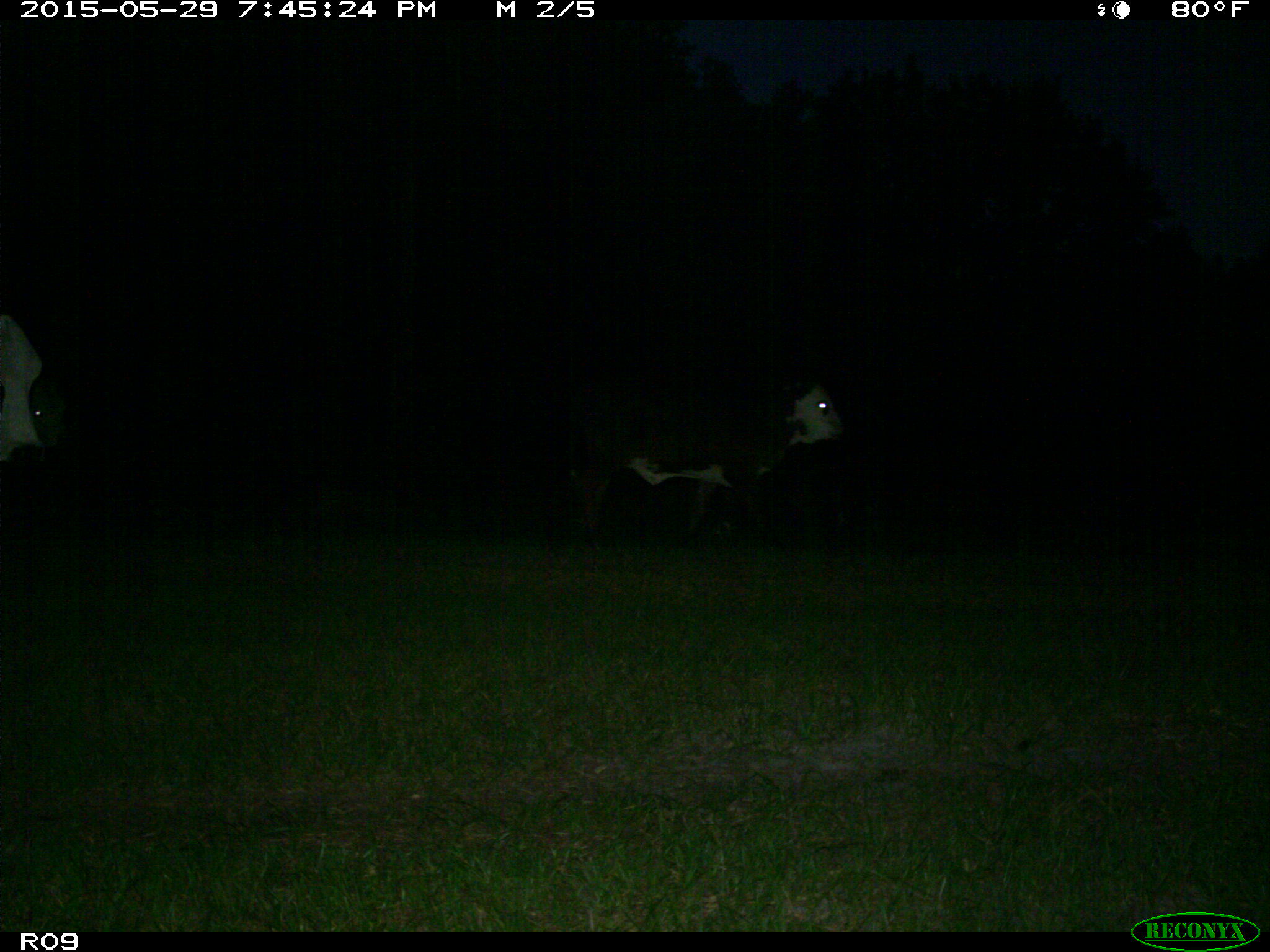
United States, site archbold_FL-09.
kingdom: Animalia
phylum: Chordata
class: Mammalia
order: Artiodactyla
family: Bovidae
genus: Bos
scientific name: Bos taurus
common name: domestic cow